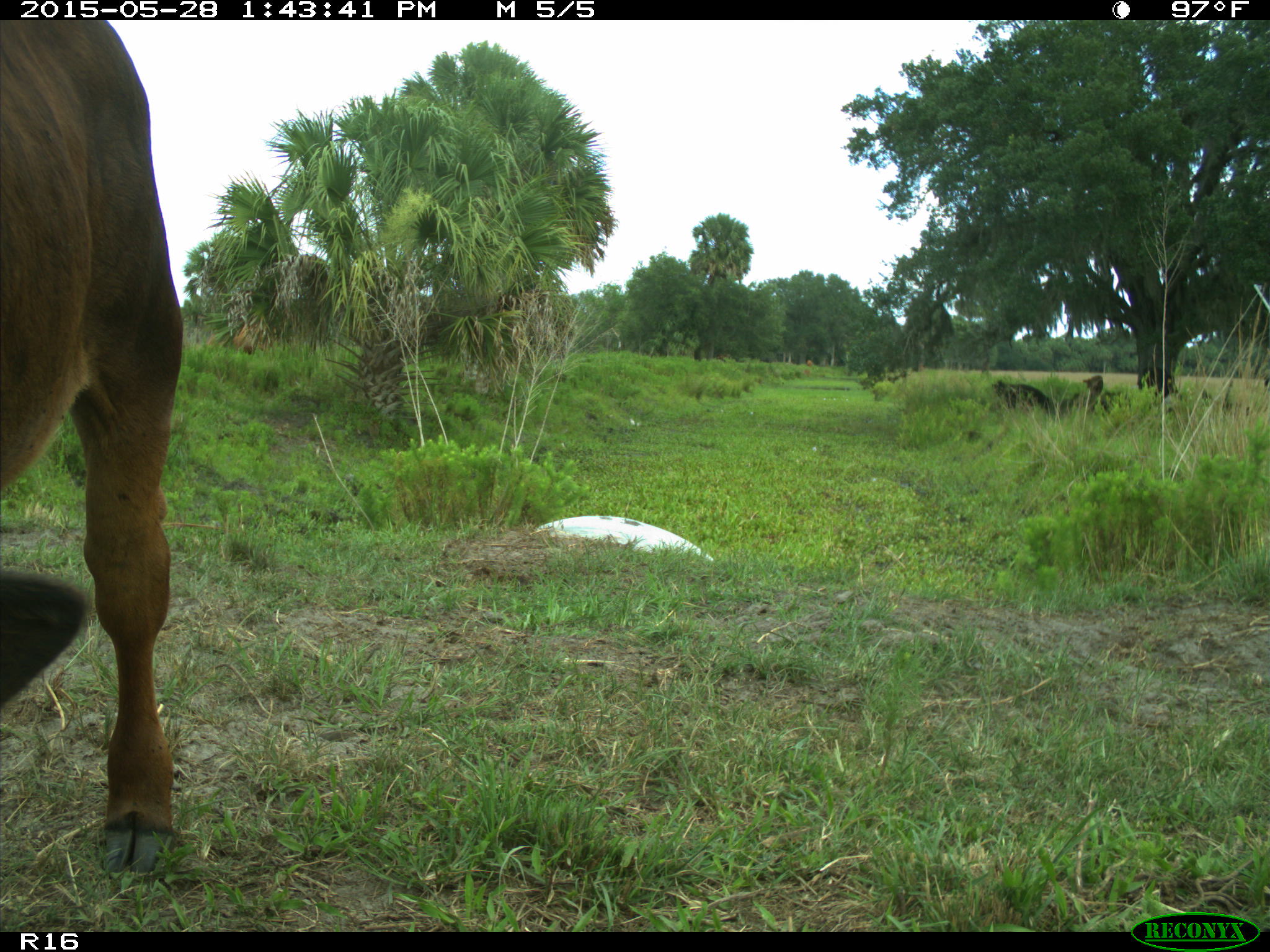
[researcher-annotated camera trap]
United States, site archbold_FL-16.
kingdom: Animalia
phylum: Chordata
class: Mammalia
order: Artiodactyla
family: Bovidae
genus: Bos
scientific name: Bos taurus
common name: domestic cow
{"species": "Bos taurus (domestic cow)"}